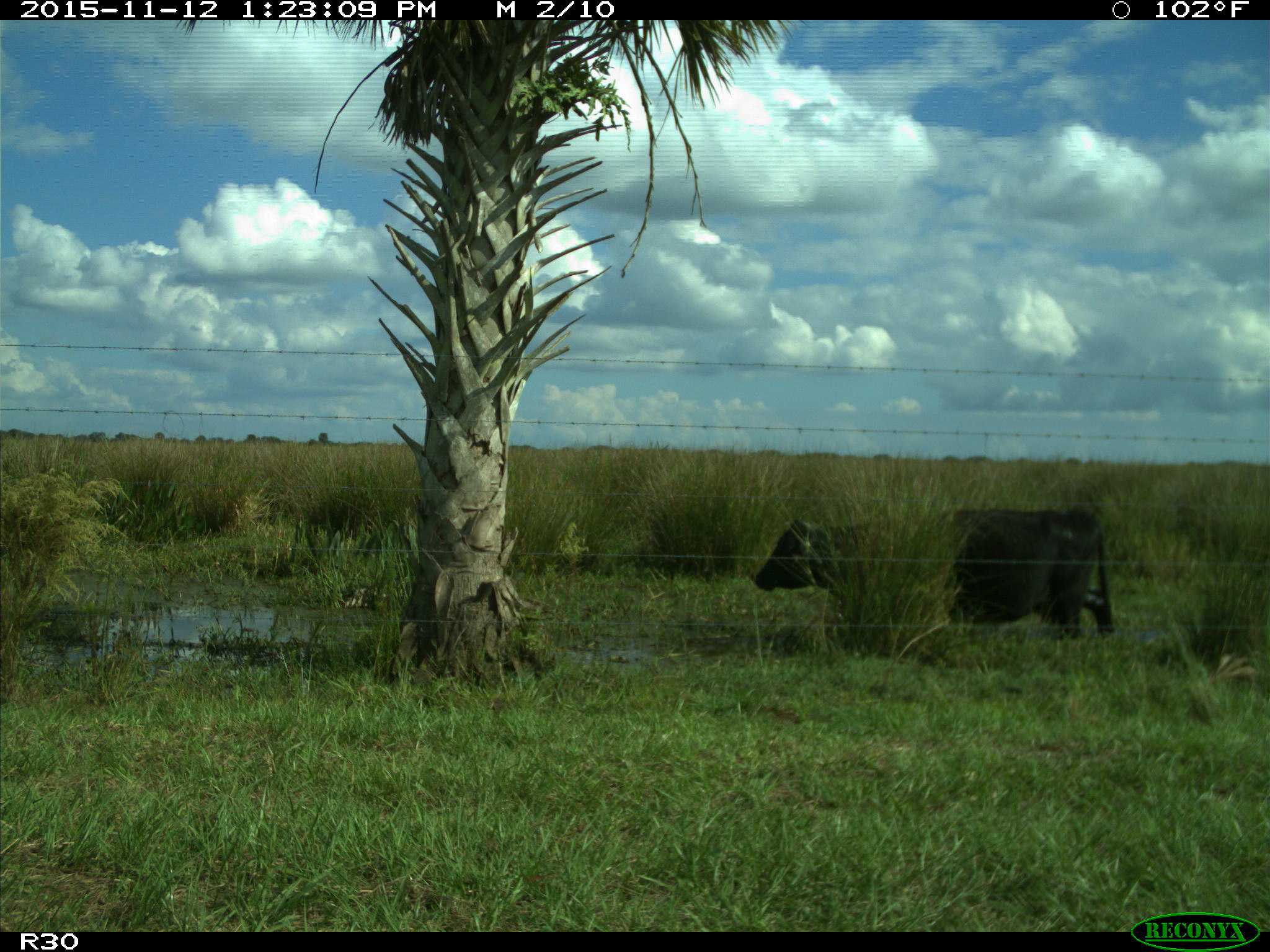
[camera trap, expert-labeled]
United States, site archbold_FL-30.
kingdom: Animalia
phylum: Chordata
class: Mammalia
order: Artiodactyla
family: Bovidae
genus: Bos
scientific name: Bos taurus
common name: domestic cow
Bos taurus (domestic cow).